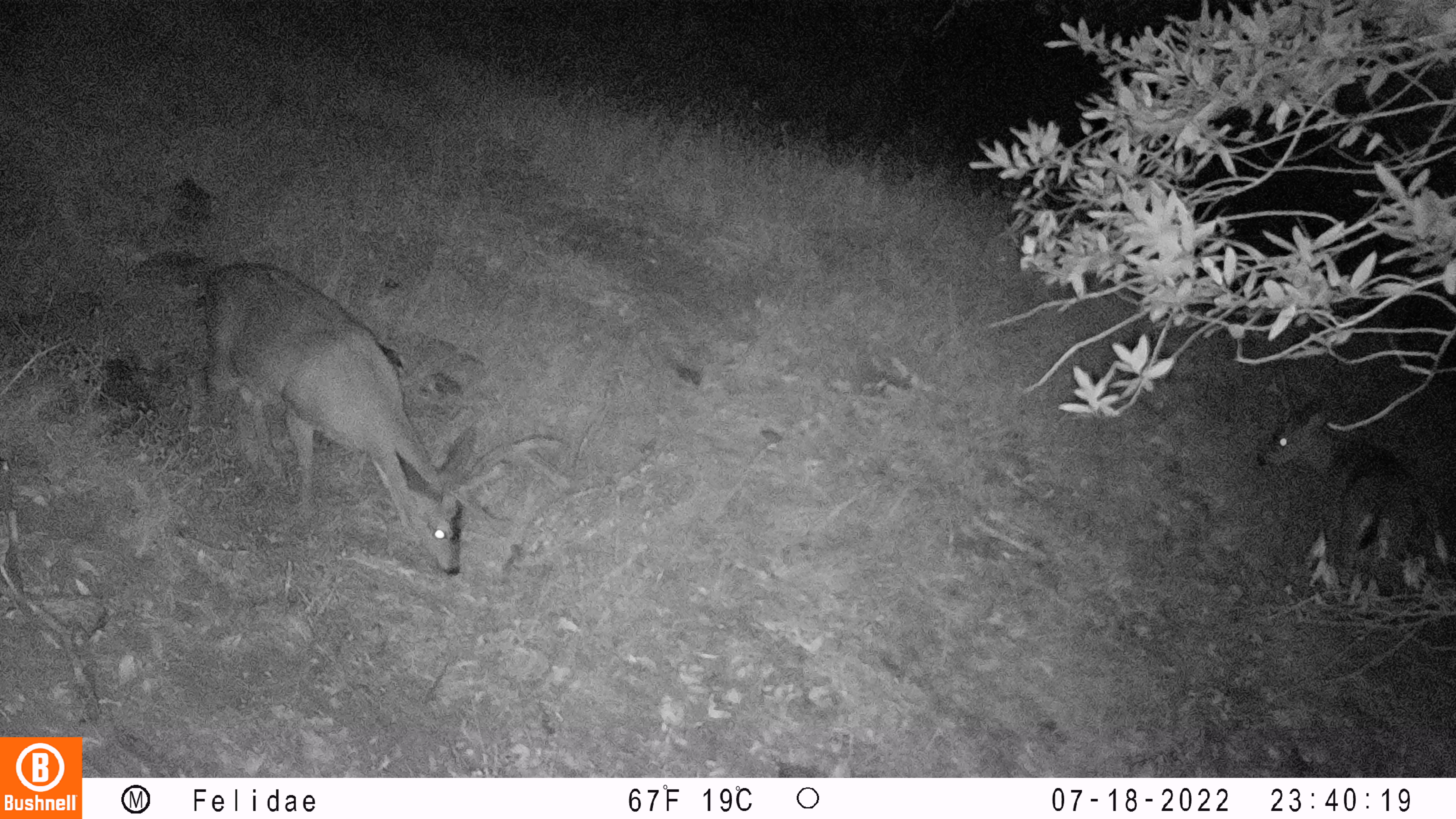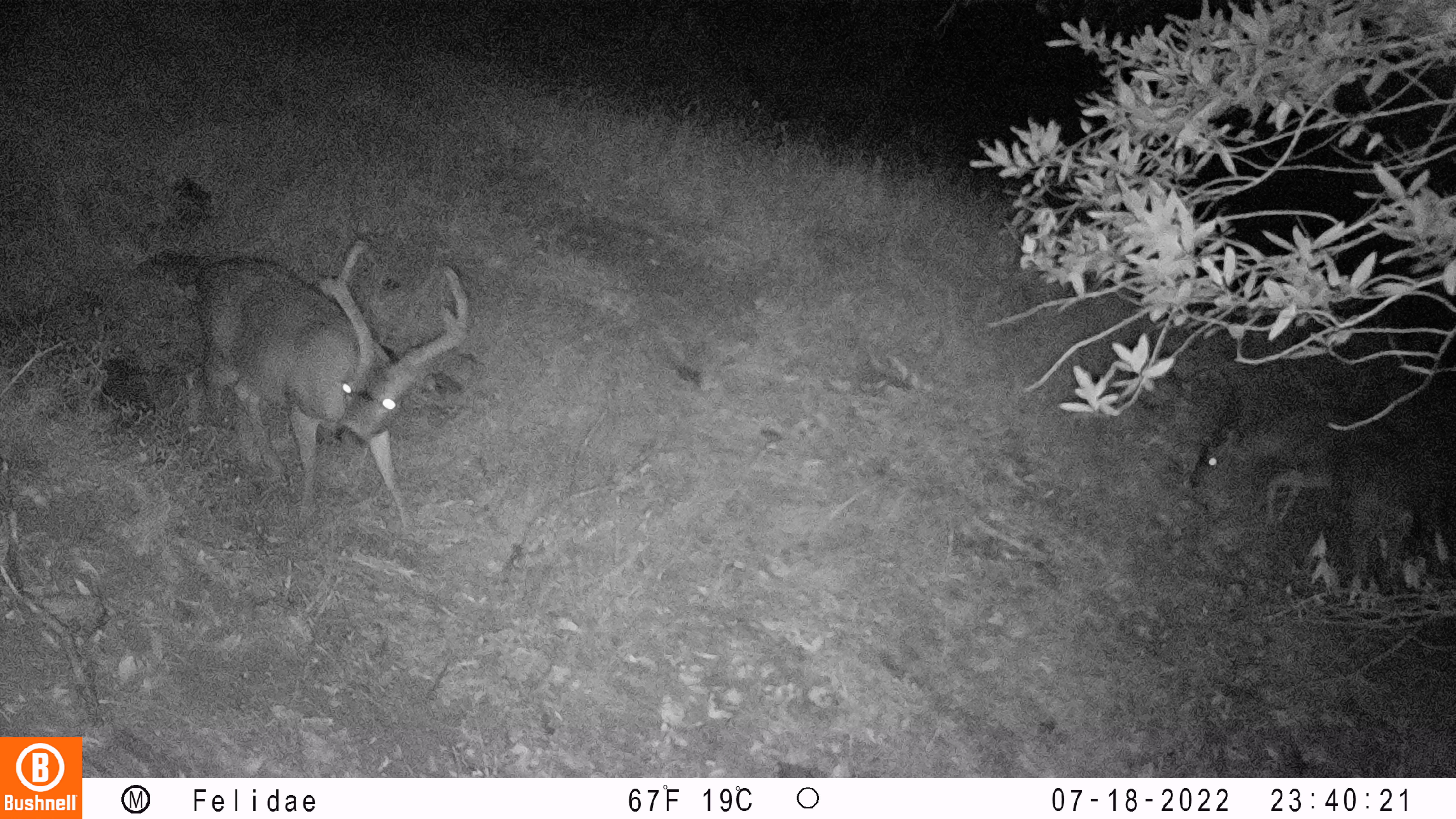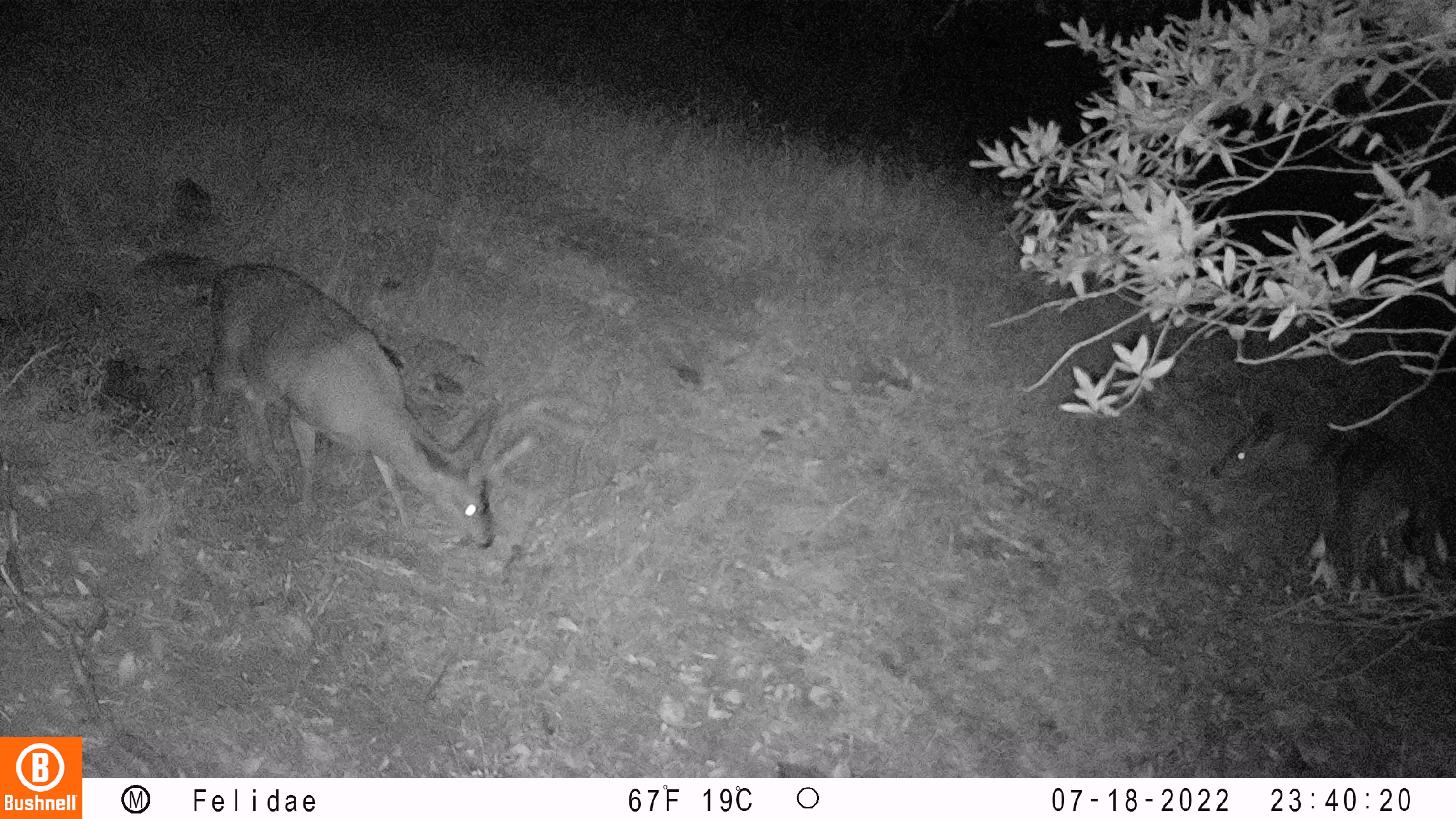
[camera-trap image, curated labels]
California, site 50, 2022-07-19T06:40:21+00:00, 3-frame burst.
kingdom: Animalia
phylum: Chordata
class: Mammalia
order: Artiodactyla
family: Cervidae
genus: Odocoileus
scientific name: Odocoileus hemionus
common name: mule deer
Mule deer (Odocoileus hemionus).